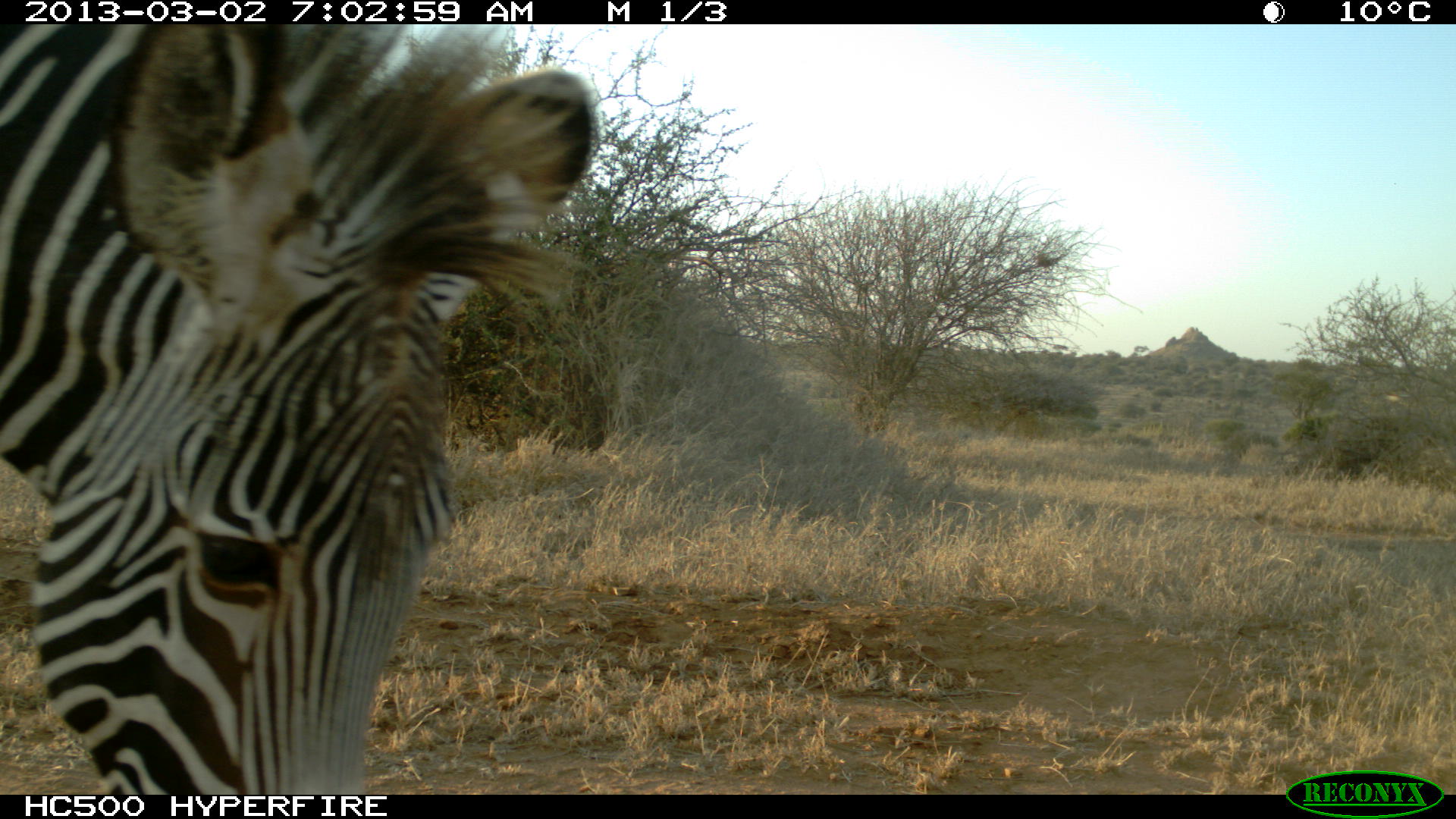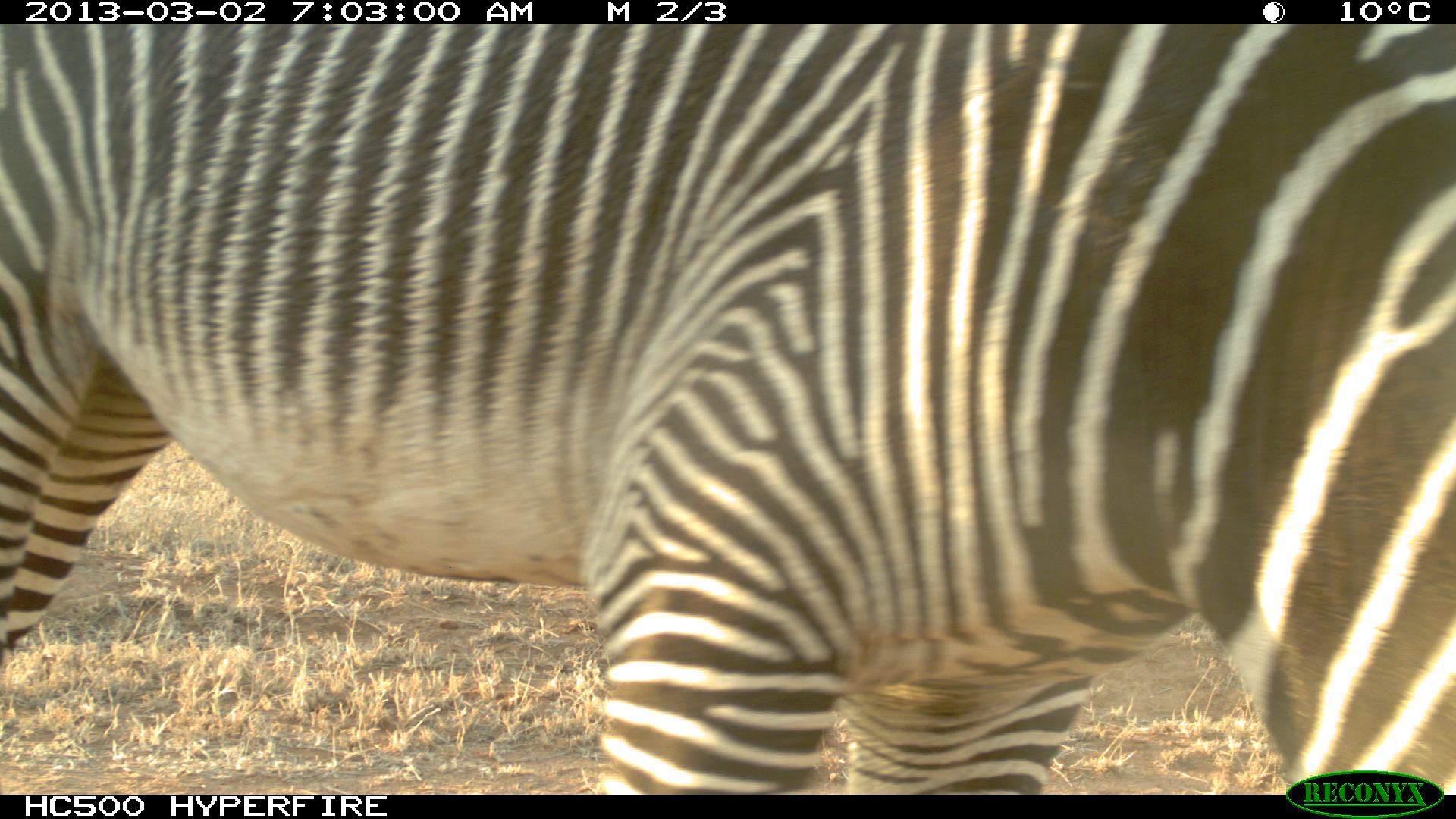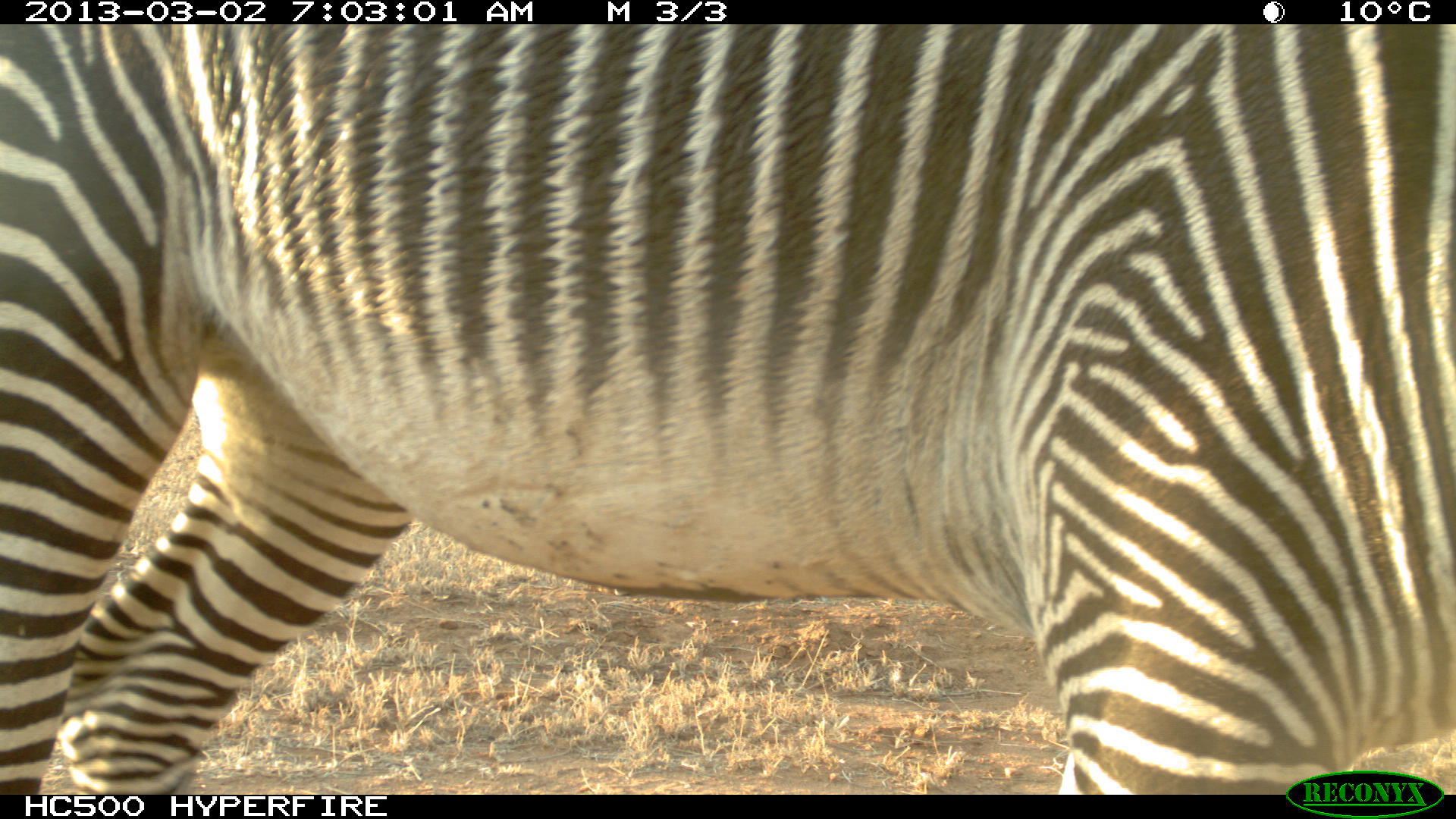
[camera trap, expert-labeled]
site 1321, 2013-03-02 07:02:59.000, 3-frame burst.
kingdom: Animalia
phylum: Chordata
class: Mammalia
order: Perissodactyla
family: Equidae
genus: Equus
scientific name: Equus grevyi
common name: grévy's zebra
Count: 1.